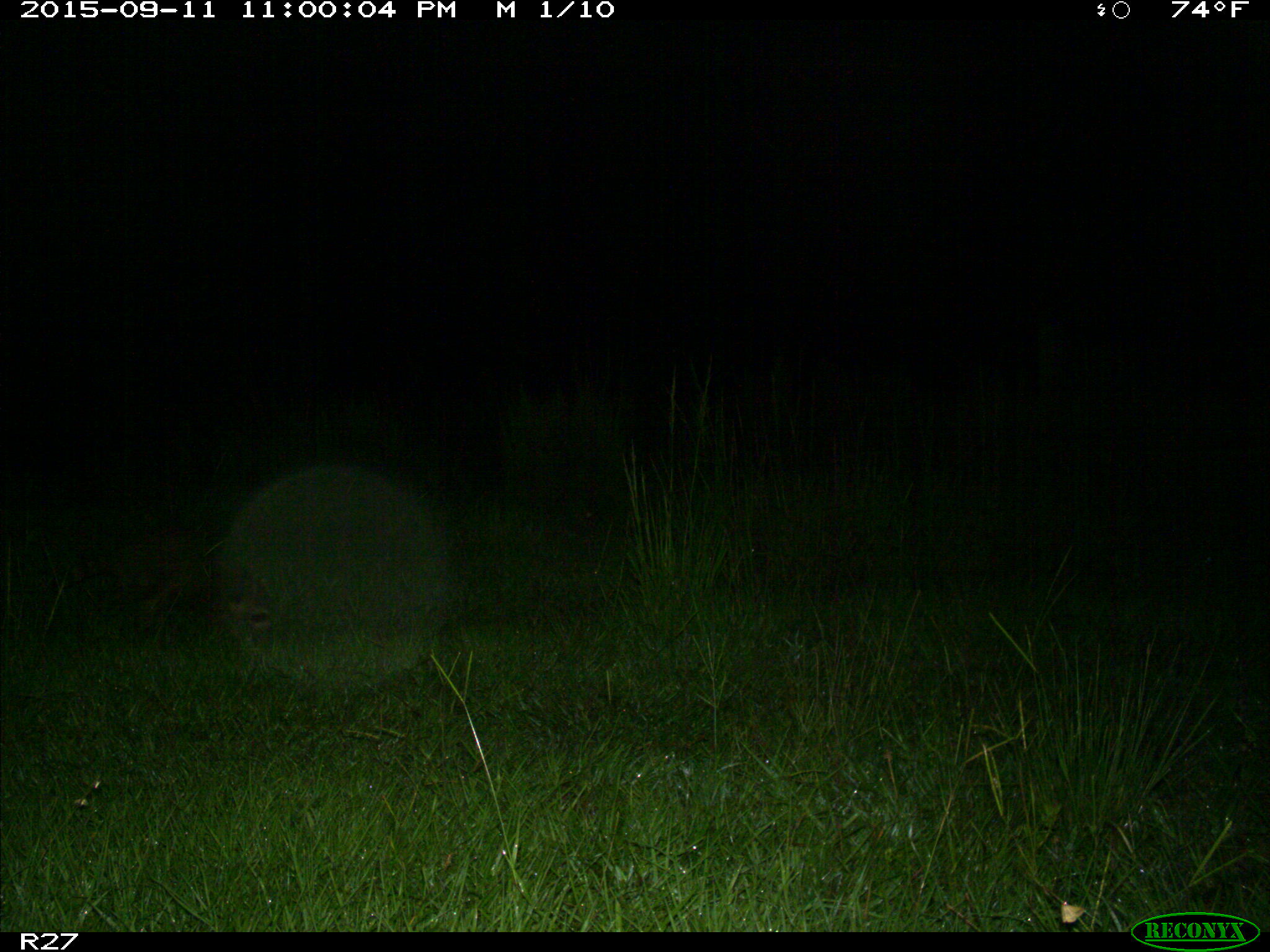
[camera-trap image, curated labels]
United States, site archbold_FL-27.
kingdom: Animalia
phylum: Chordata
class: Mammalia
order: Carnivora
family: Procyonidae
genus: Procyon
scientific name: Procyon lotor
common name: common raccoon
Procyon lotor (common raccoon).